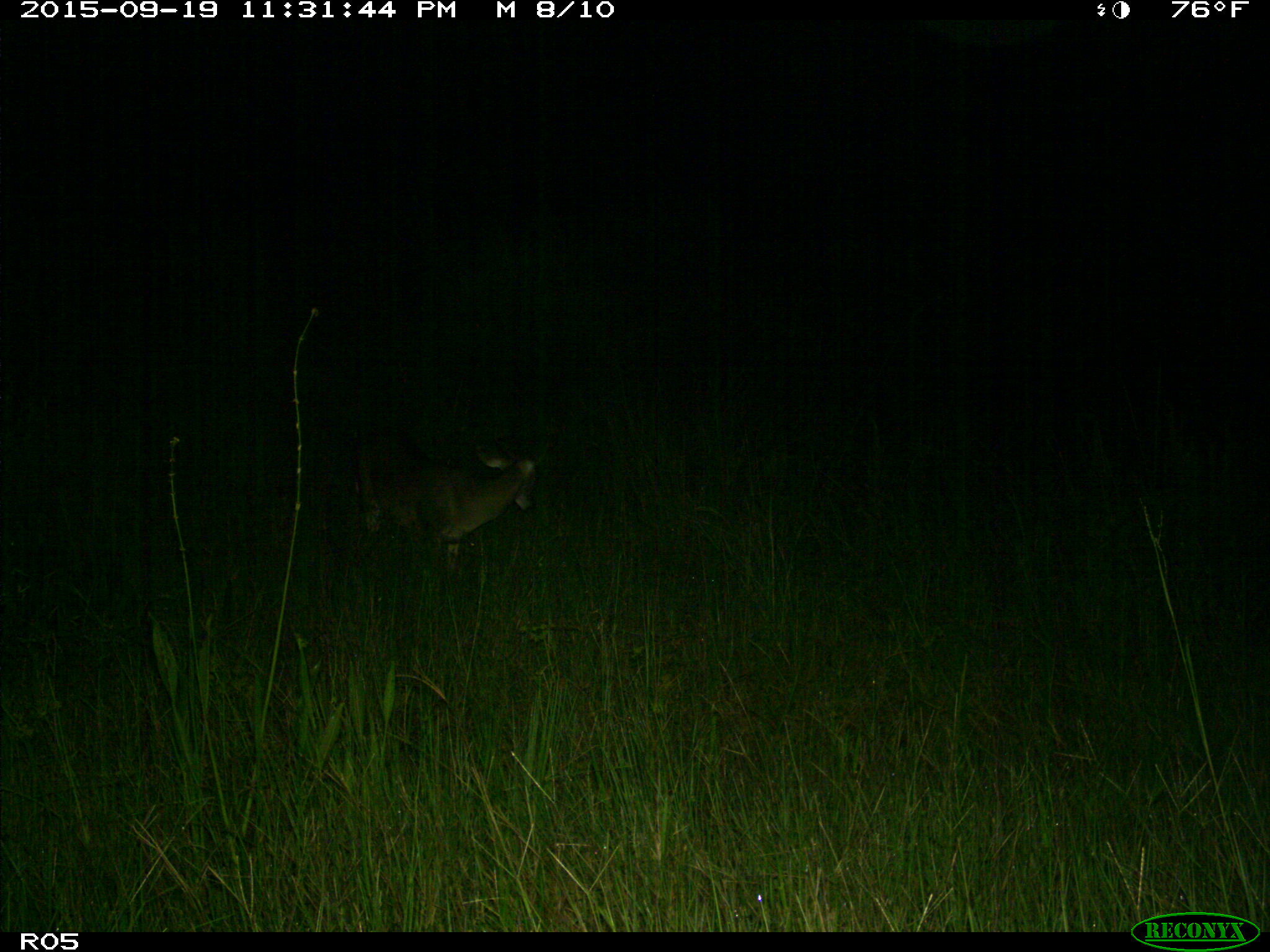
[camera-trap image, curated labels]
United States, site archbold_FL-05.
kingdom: Animalia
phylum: Chordata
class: Mammalia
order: Artiodactyla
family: Cervidae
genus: Odocoileus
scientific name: Odocoileus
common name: deer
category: unidentified deer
Unidentified deer (deer) (Odocoileus).